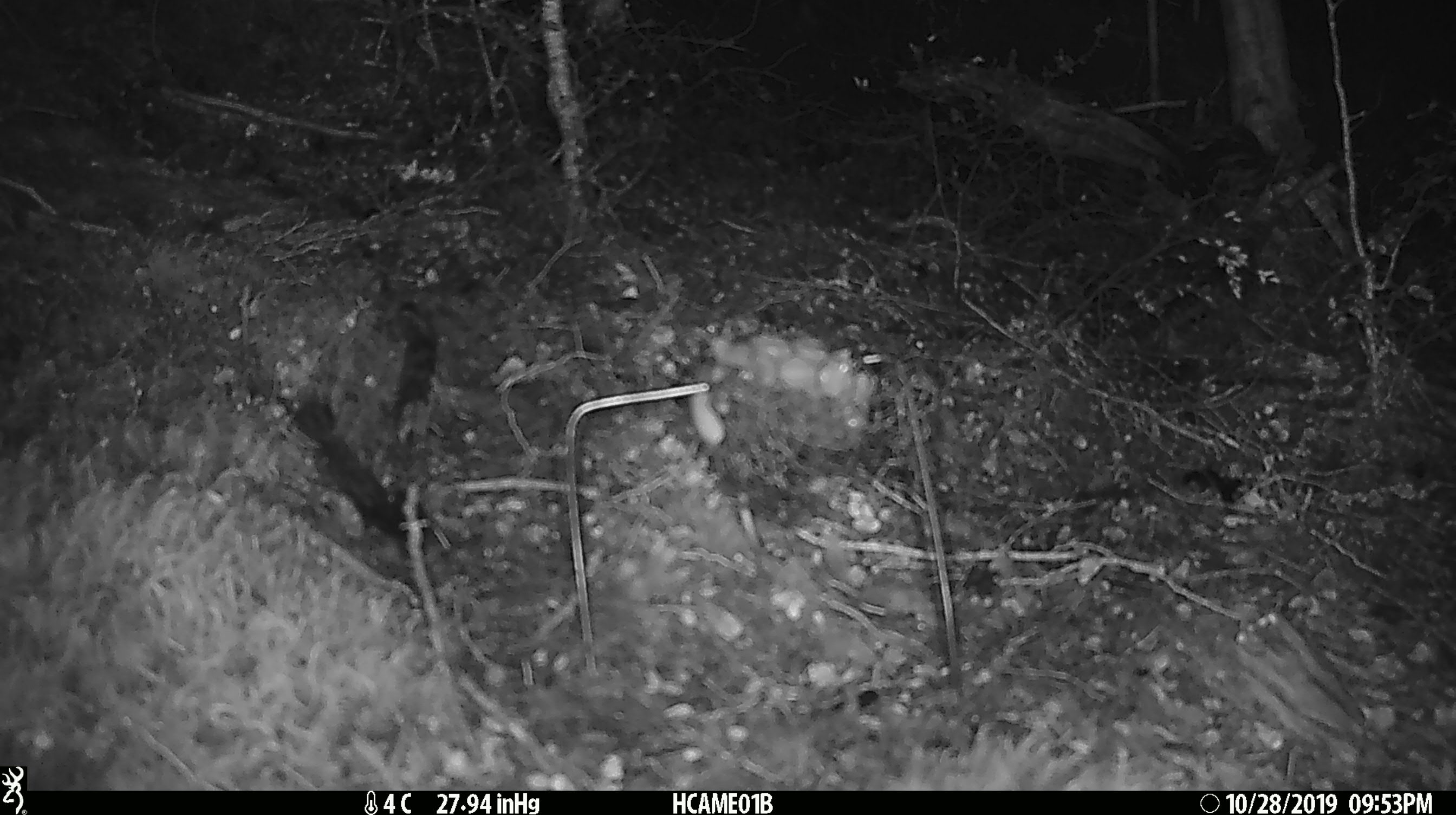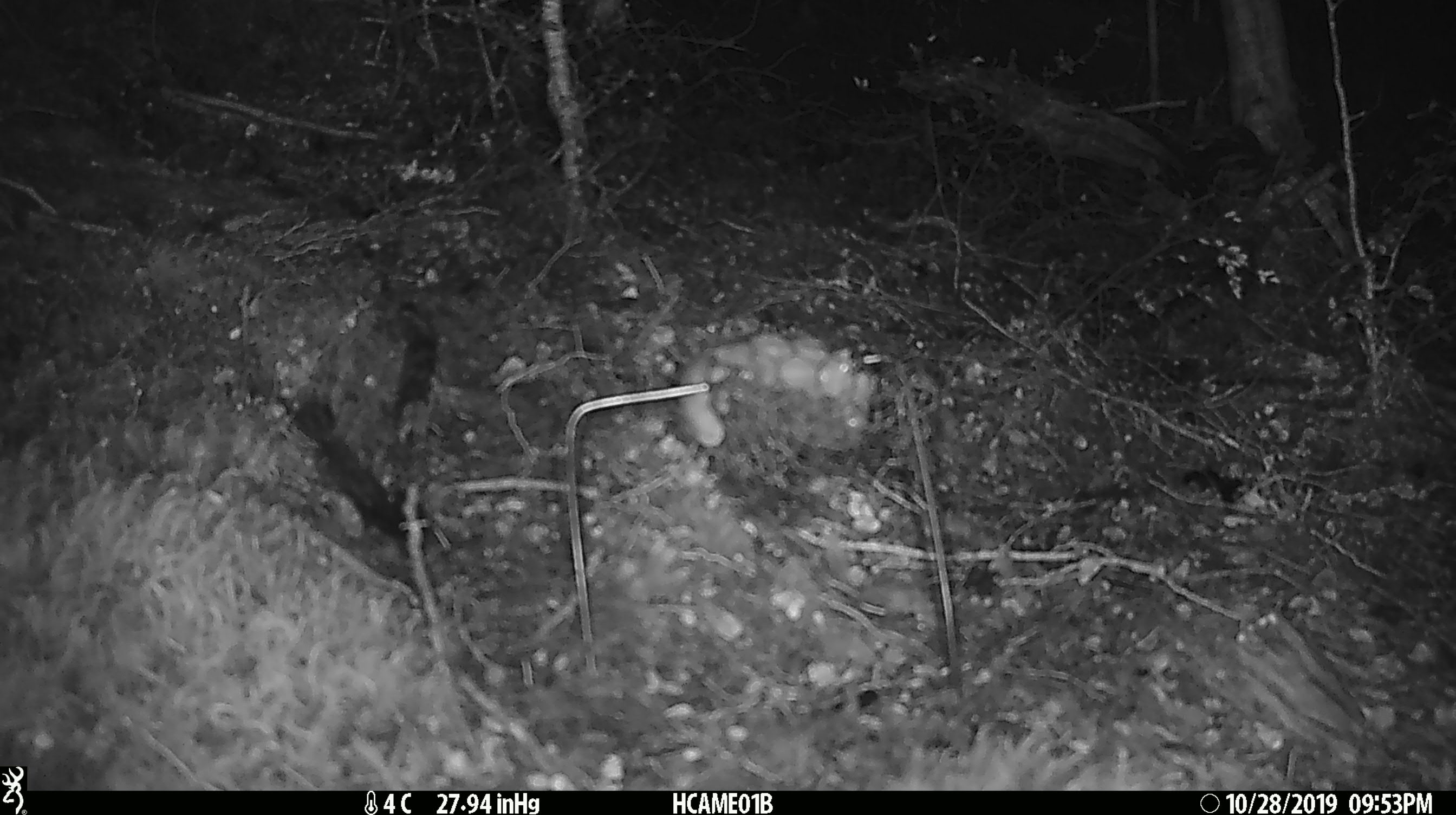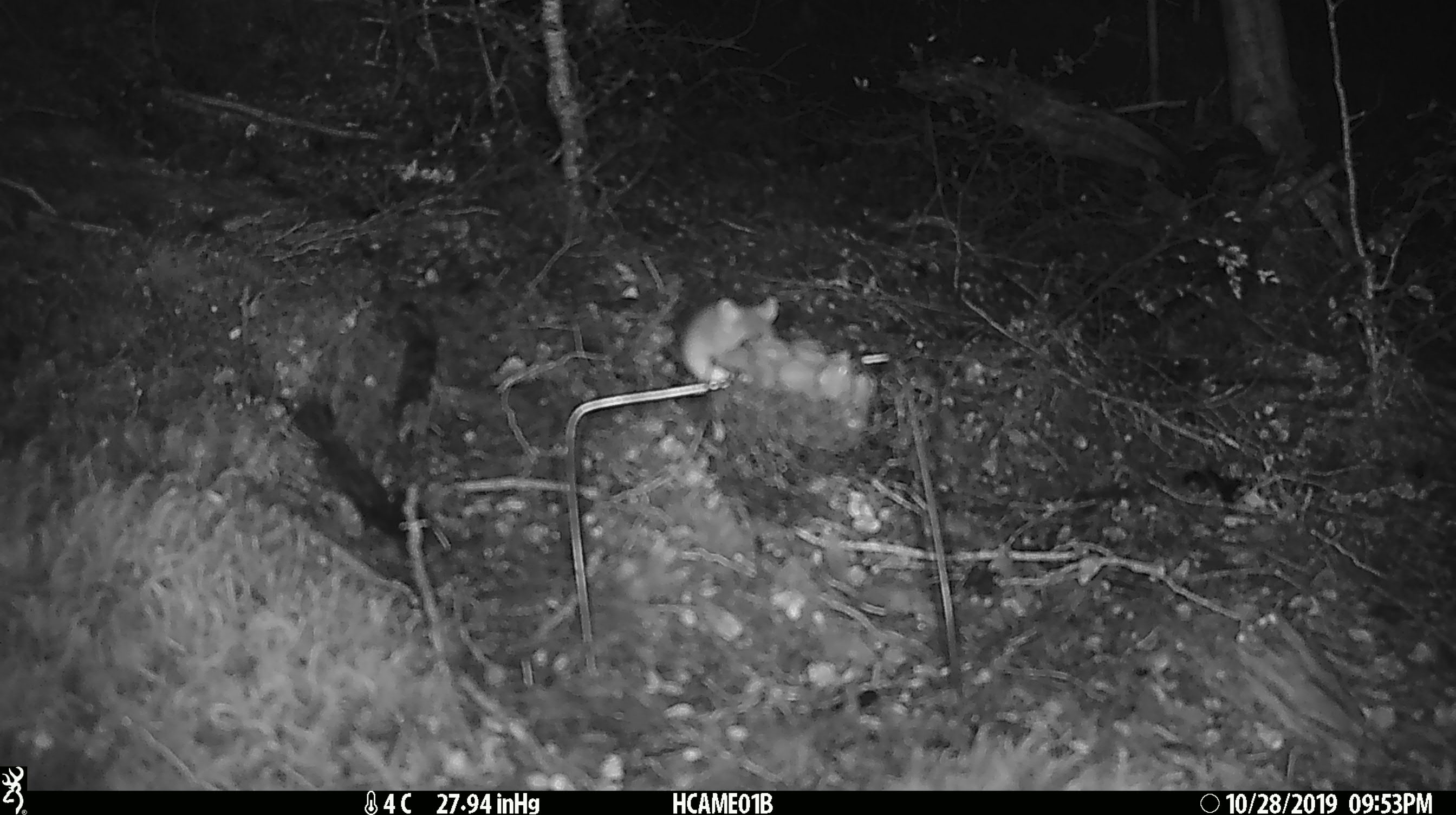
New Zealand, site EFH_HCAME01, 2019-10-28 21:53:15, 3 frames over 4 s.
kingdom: Animalia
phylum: Chordata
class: Mammalia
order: Rodentia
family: Muridae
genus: Mus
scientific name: Mus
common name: mouse